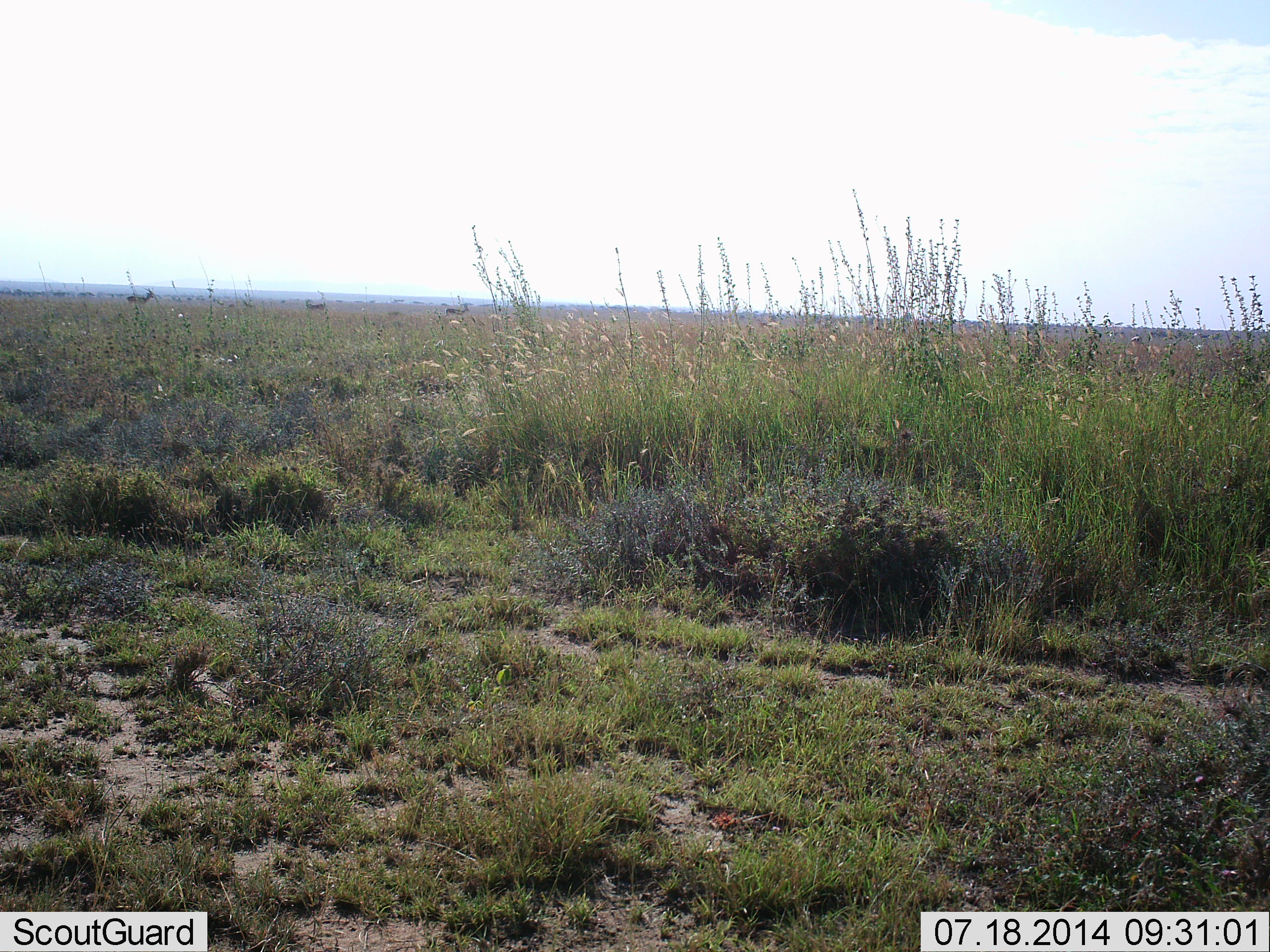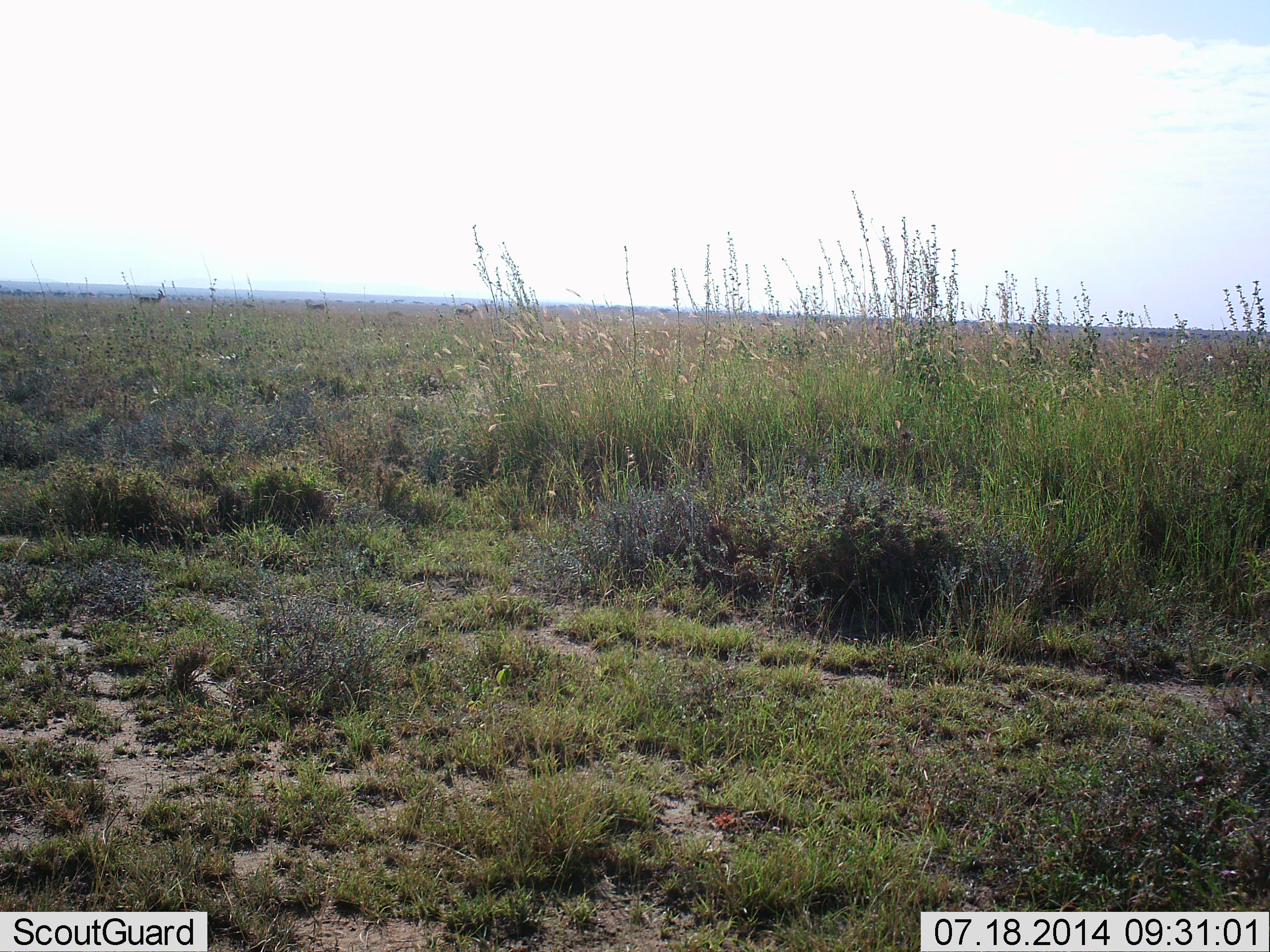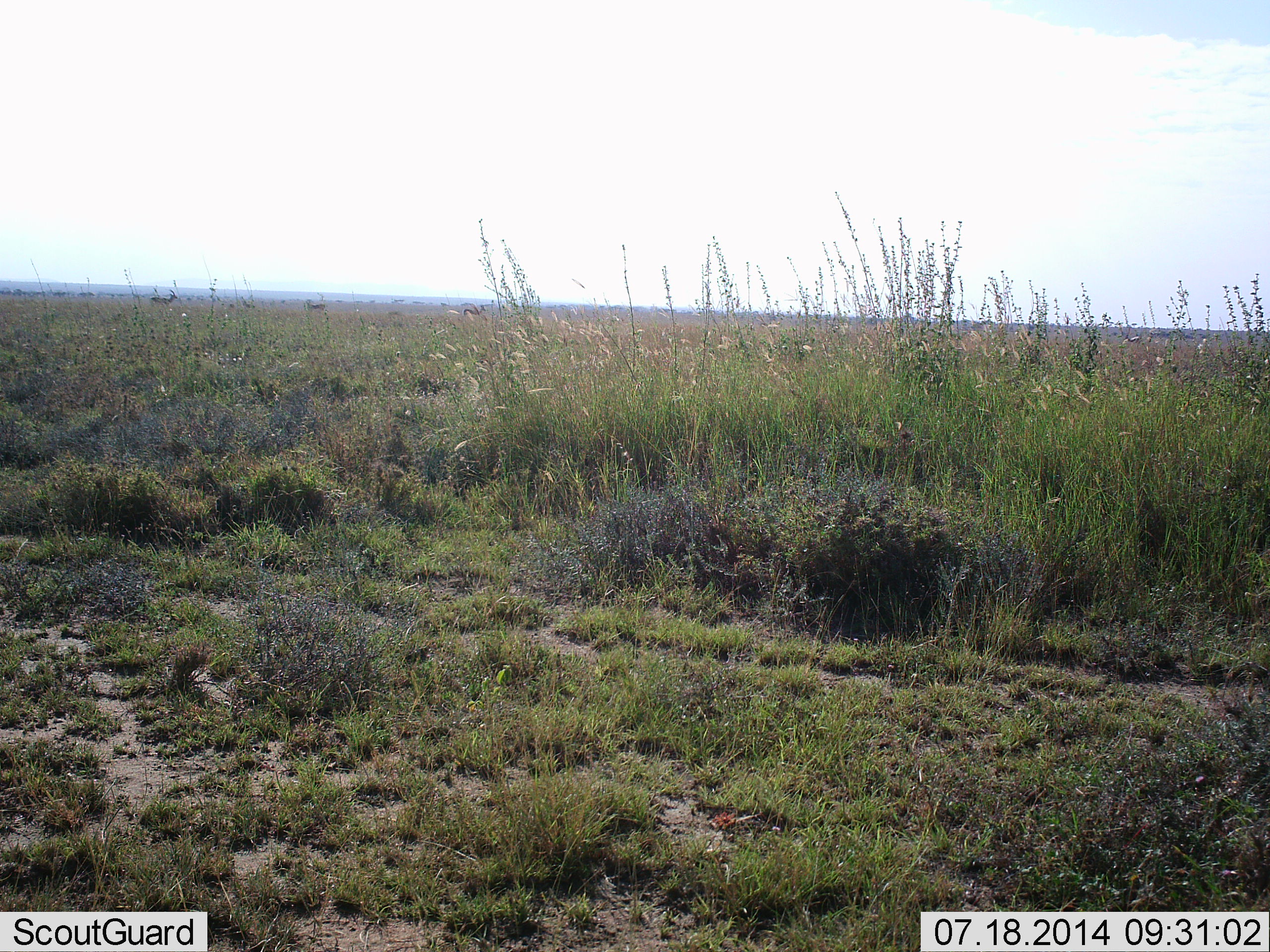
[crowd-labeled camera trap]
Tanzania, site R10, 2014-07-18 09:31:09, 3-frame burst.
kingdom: Animalia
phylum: Chordata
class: Mammalia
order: Artiodactyla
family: Bovidae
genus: Eudorcas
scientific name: Eudorcas thomsonii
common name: thomson's gazelle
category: gazellethomsons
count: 3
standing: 14%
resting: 0%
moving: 100%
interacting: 0%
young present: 0%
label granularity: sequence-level